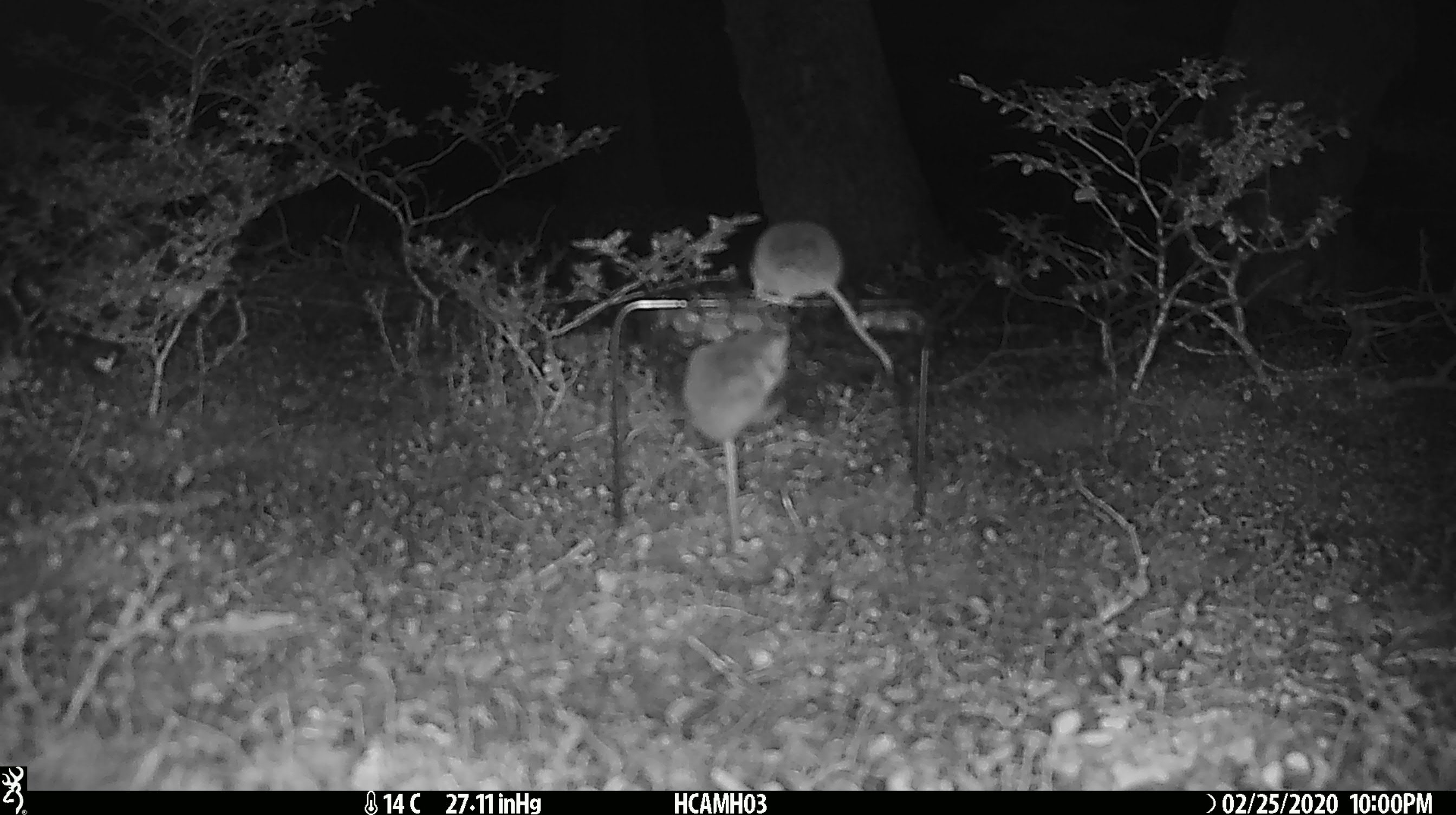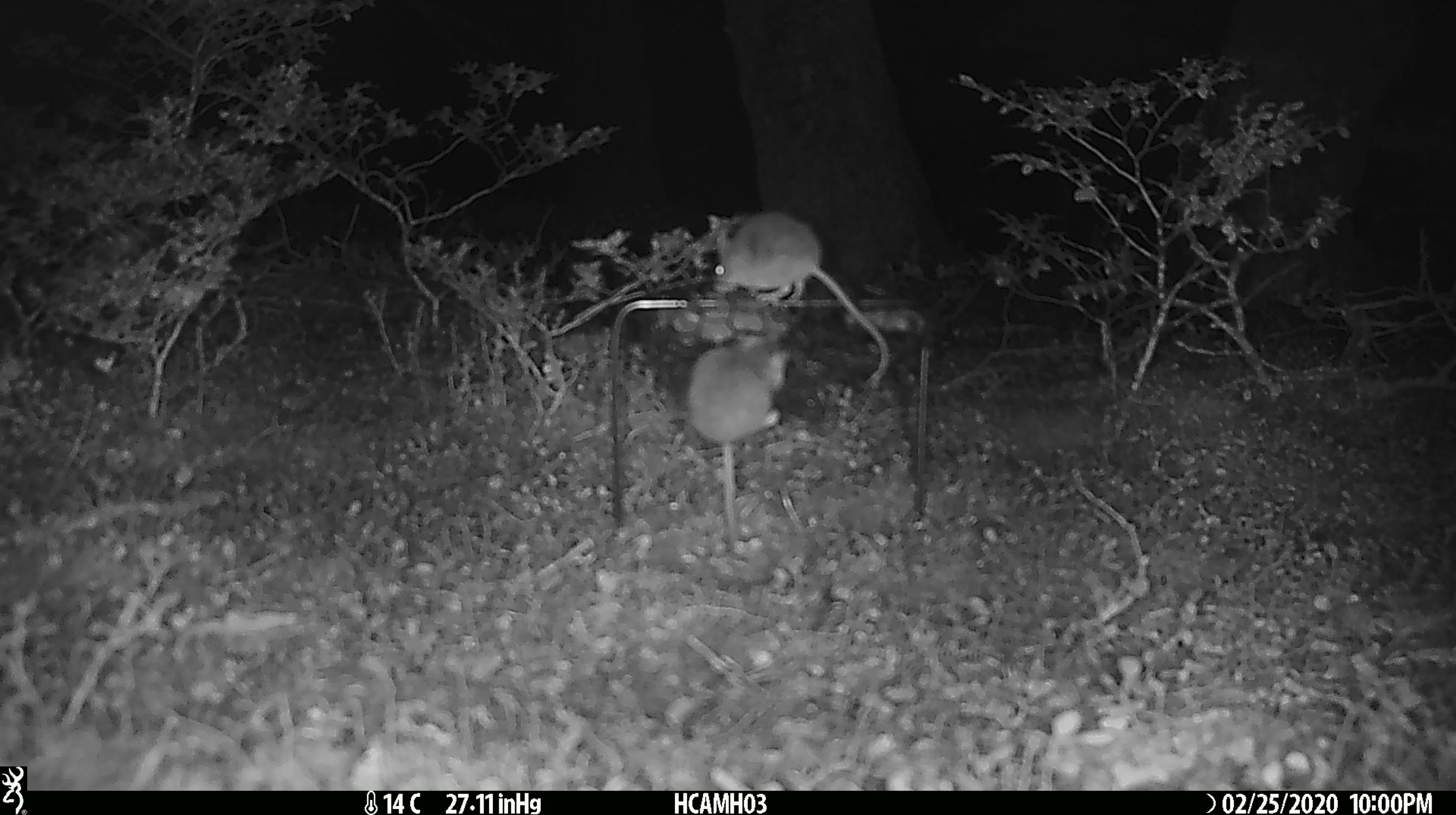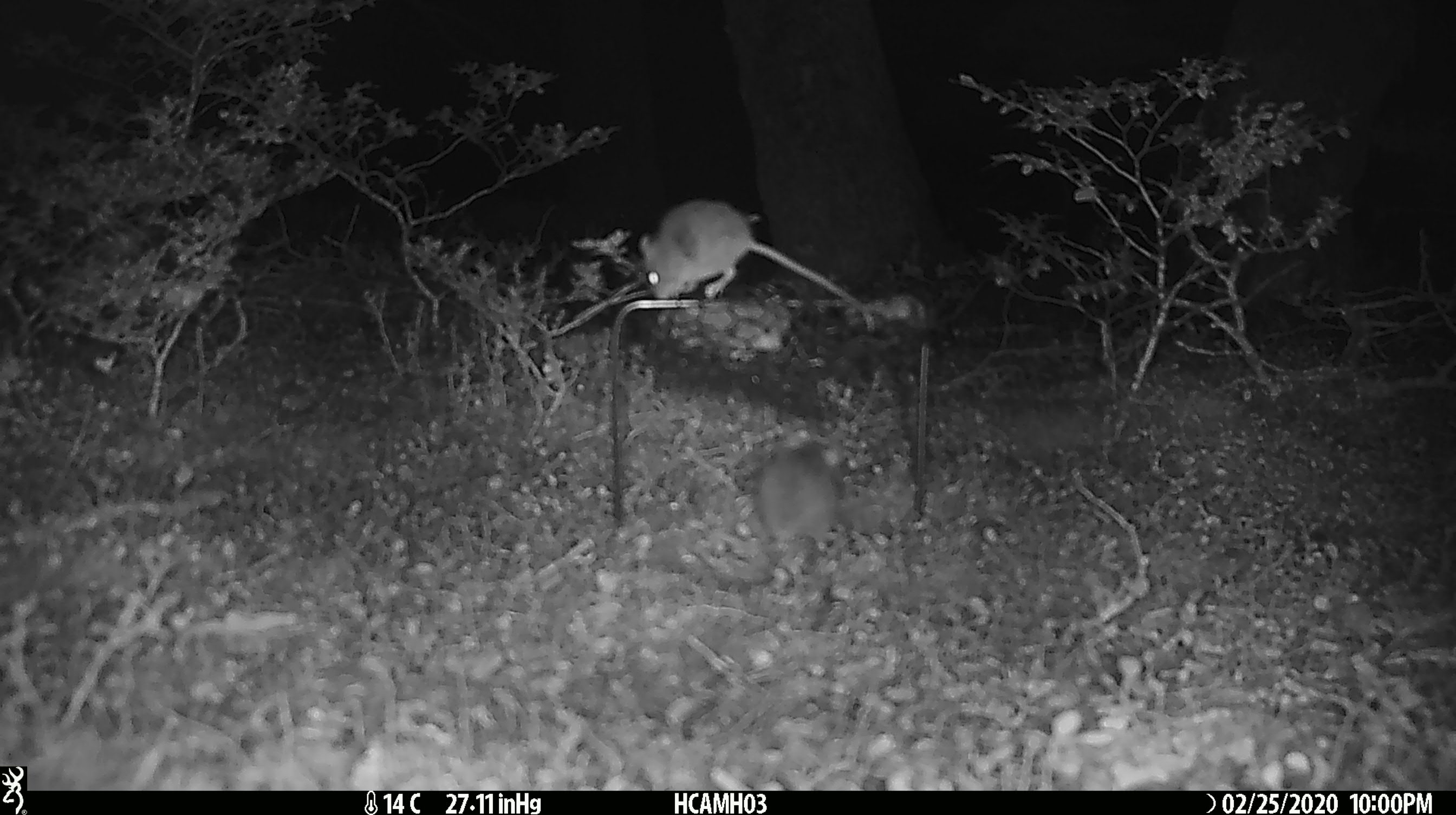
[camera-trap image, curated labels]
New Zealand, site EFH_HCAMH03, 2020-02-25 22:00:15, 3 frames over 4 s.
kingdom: Animalia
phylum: Chordata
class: Mammalia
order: Rodentia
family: Muridae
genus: Mus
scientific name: Mus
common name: mouse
Mouse (Mus).